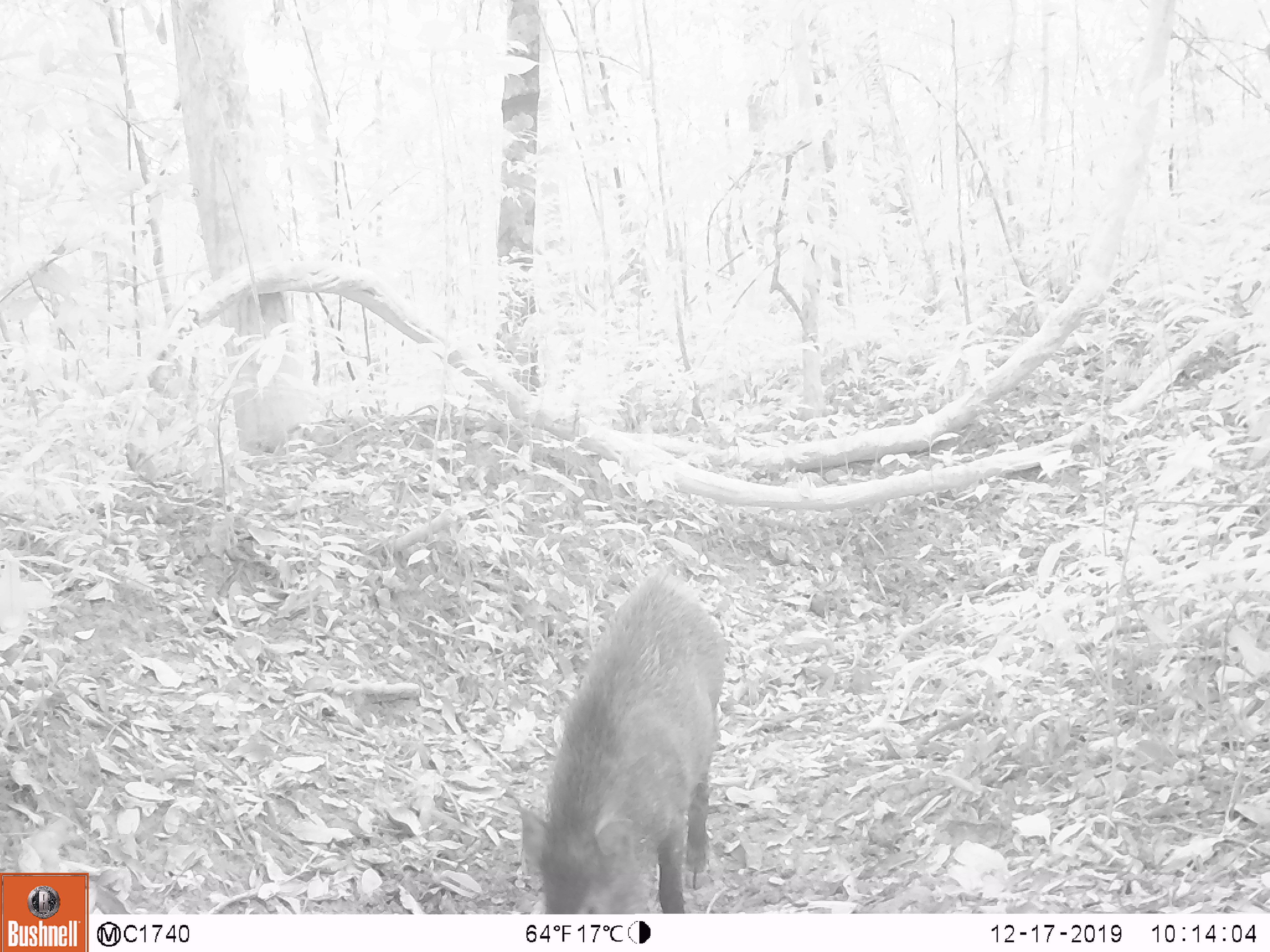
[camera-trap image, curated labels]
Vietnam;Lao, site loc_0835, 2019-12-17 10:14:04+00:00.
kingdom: Animalia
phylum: Chordata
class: Mammalia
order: Artiodactyla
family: Suidae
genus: Sus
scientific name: Sus scrofa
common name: eurasian wild pig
Eurasian wild pig (Sus scrofa). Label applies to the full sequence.